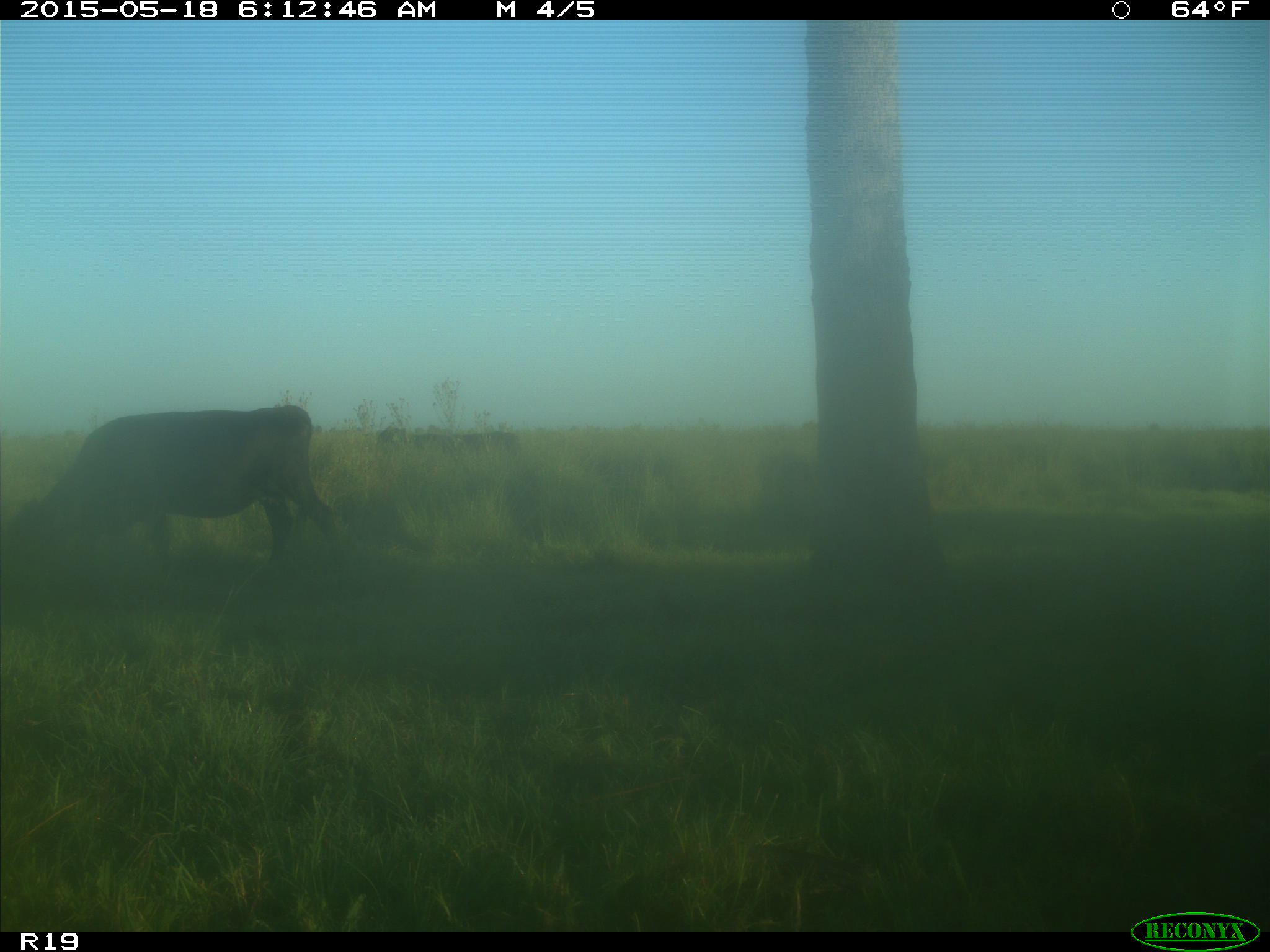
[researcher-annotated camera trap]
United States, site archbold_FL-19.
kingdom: Animalia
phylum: Chordata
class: Mammalia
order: Artiodactyla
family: Bovidae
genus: Bos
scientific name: Bos taurus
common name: domestic cow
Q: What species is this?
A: Bos taurus (domestic cow).